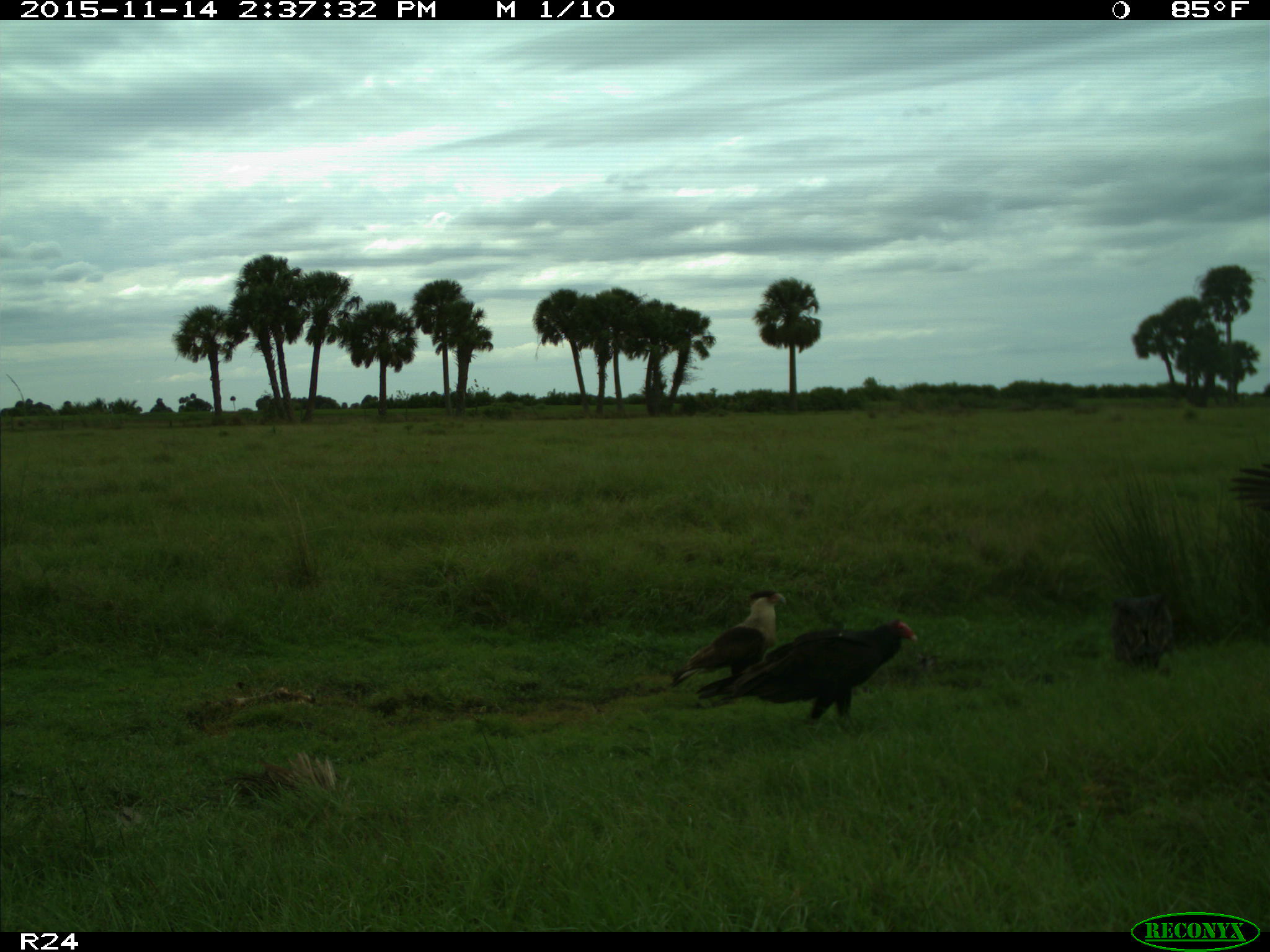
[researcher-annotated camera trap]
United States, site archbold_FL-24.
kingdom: Animalia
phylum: Chordata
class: Aves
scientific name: Aves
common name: birds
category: unidentified bird